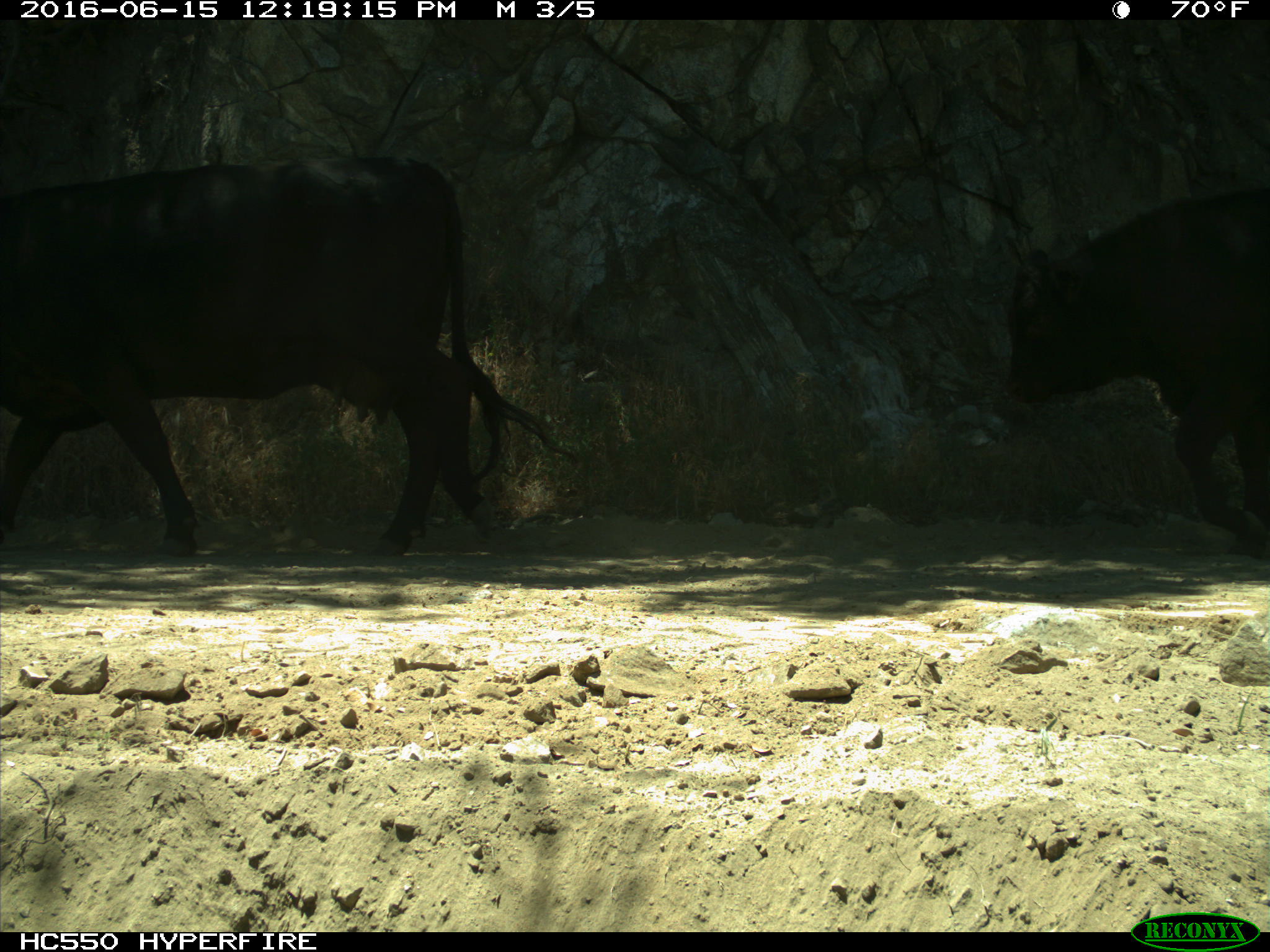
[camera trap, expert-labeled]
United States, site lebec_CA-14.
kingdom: Animalia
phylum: Chordata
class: Mammalia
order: Artiodactyla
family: Bovidae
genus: Bos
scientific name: Bos taurus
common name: domestic cow